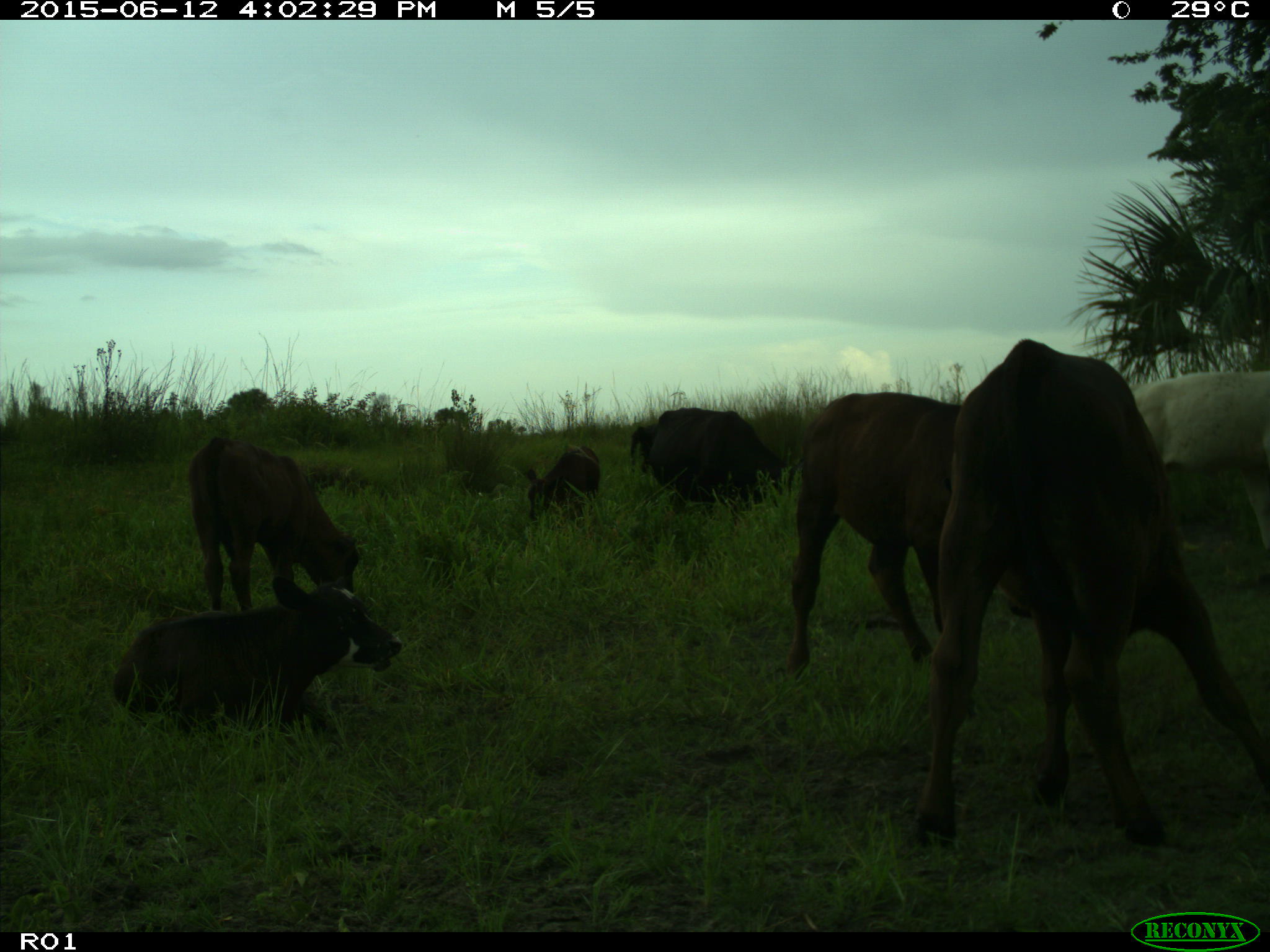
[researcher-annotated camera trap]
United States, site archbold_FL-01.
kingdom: Animalia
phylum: Chordata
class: Mammalia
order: Artiodactyla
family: Bovidae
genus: Bos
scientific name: Bos taurus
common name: domestic cow